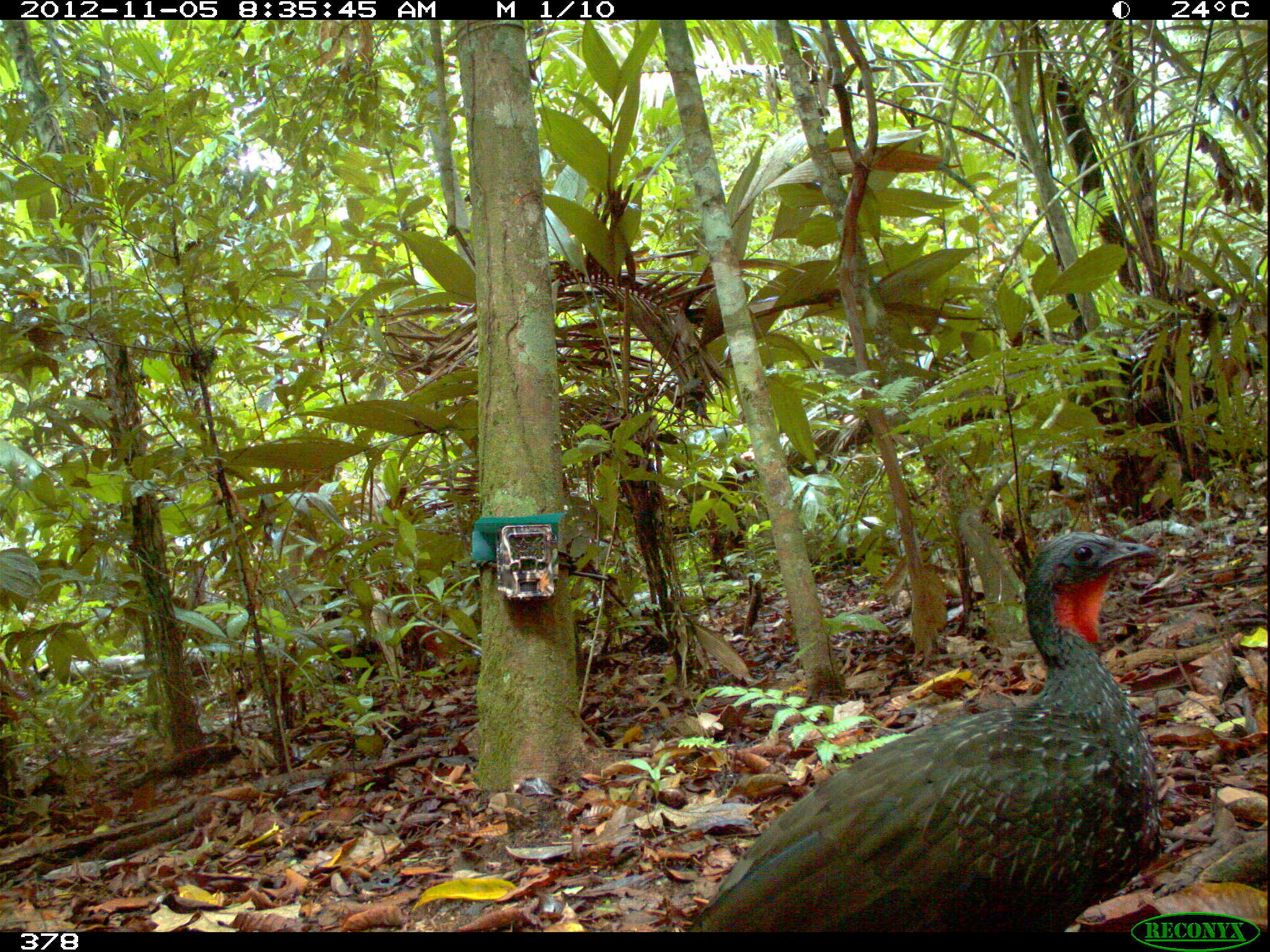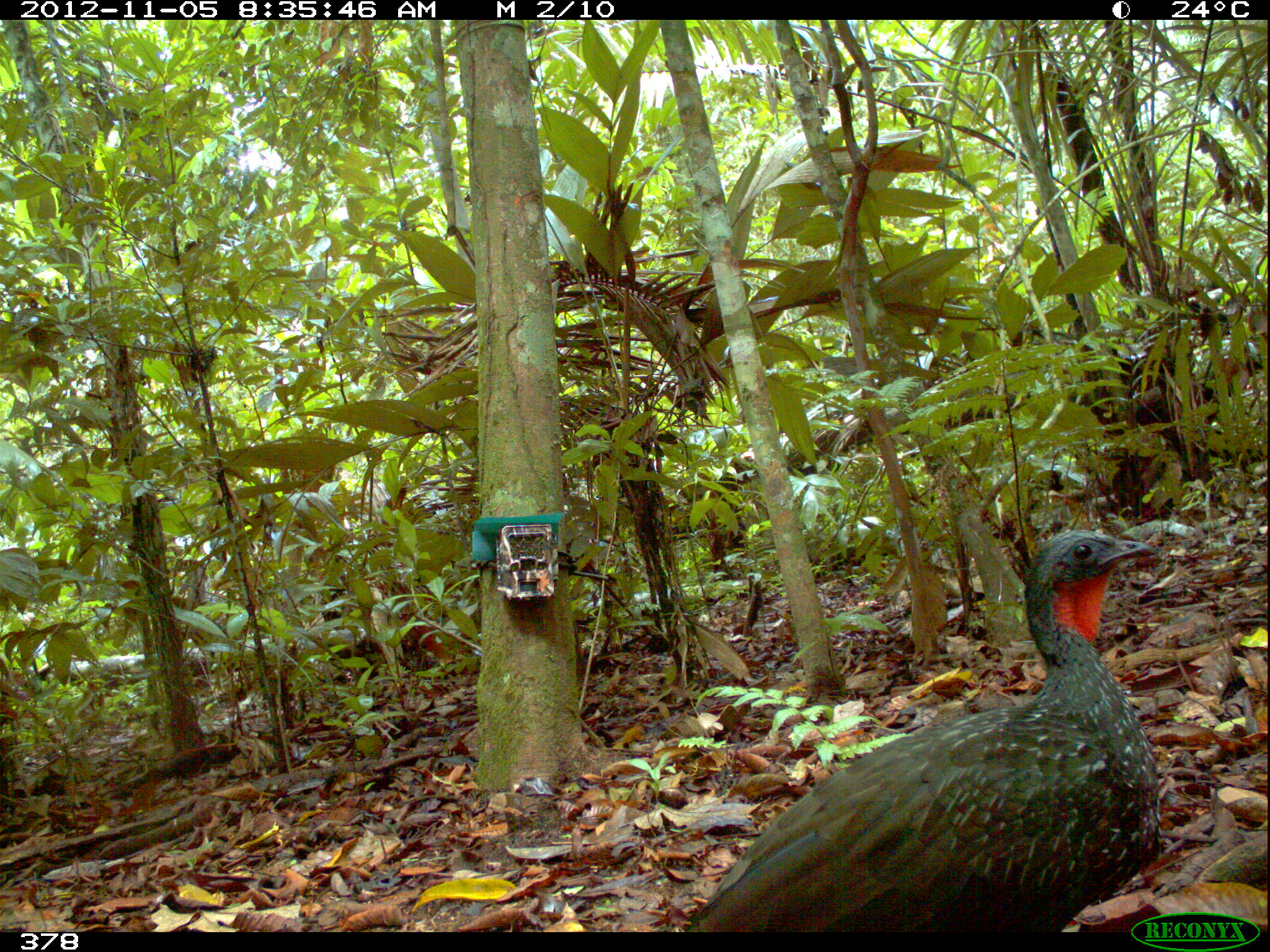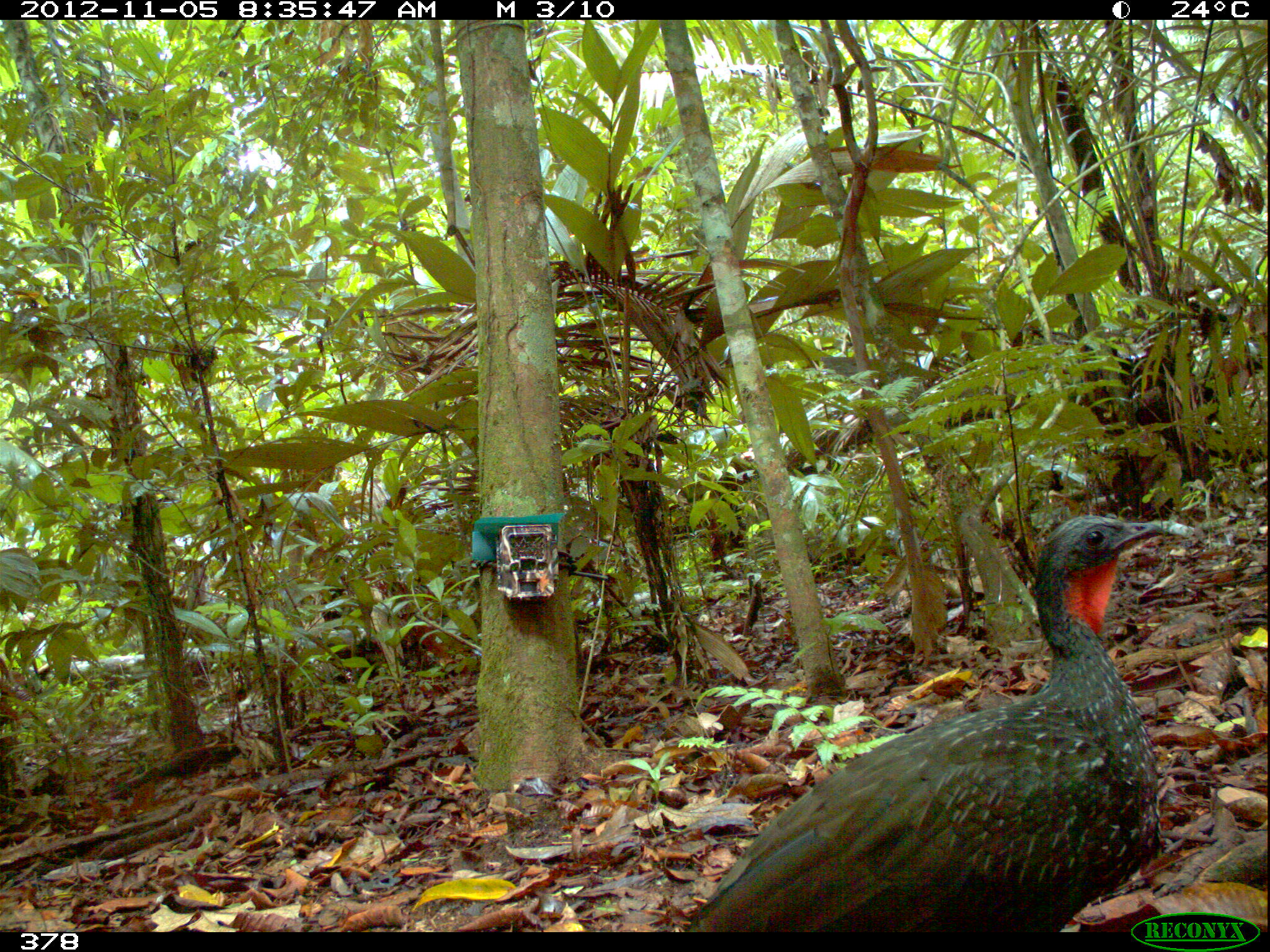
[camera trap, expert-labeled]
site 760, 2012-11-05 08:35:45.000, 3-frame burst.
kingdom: Animalia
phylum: Chordata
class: Aves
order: Galliformes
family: Cracidae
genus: Penelope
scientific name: Penelope jacquacu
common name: spix's guan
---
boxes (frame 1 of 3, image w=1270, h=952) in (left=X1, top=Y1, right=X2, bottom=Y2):
penelope jacquacu: (left=678, top=529, right=1161, bottom=932)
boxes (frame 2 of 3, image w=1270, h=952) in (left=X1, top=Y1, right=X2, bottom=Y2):
penelope jacquacu: (left=681, top=530, right=1156, bottom=932)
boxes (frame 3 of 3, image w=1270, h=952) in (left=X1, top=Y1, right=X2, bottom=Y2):
penelope jacquacu: (left=680, top=515, right=1171, bottom=932)